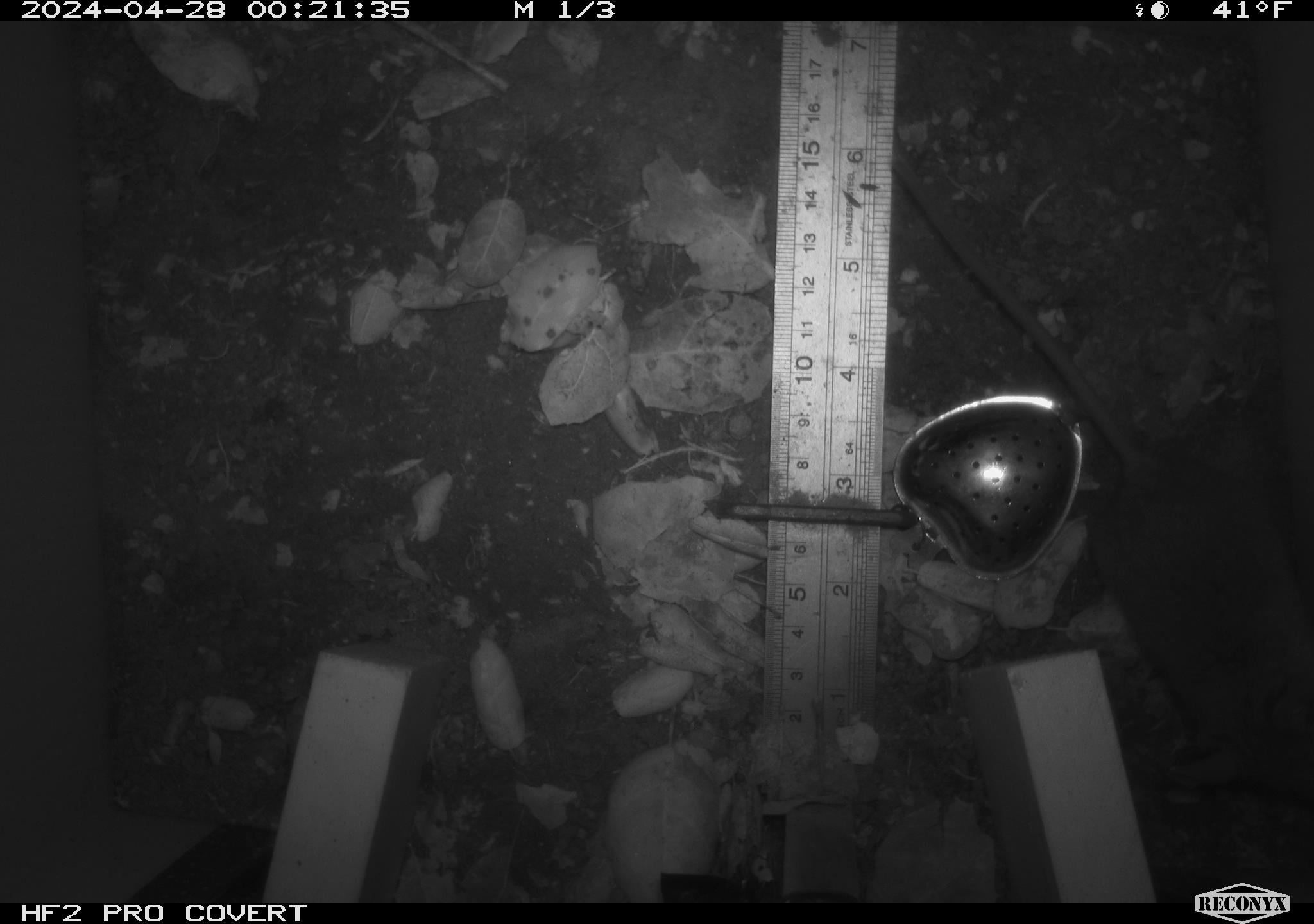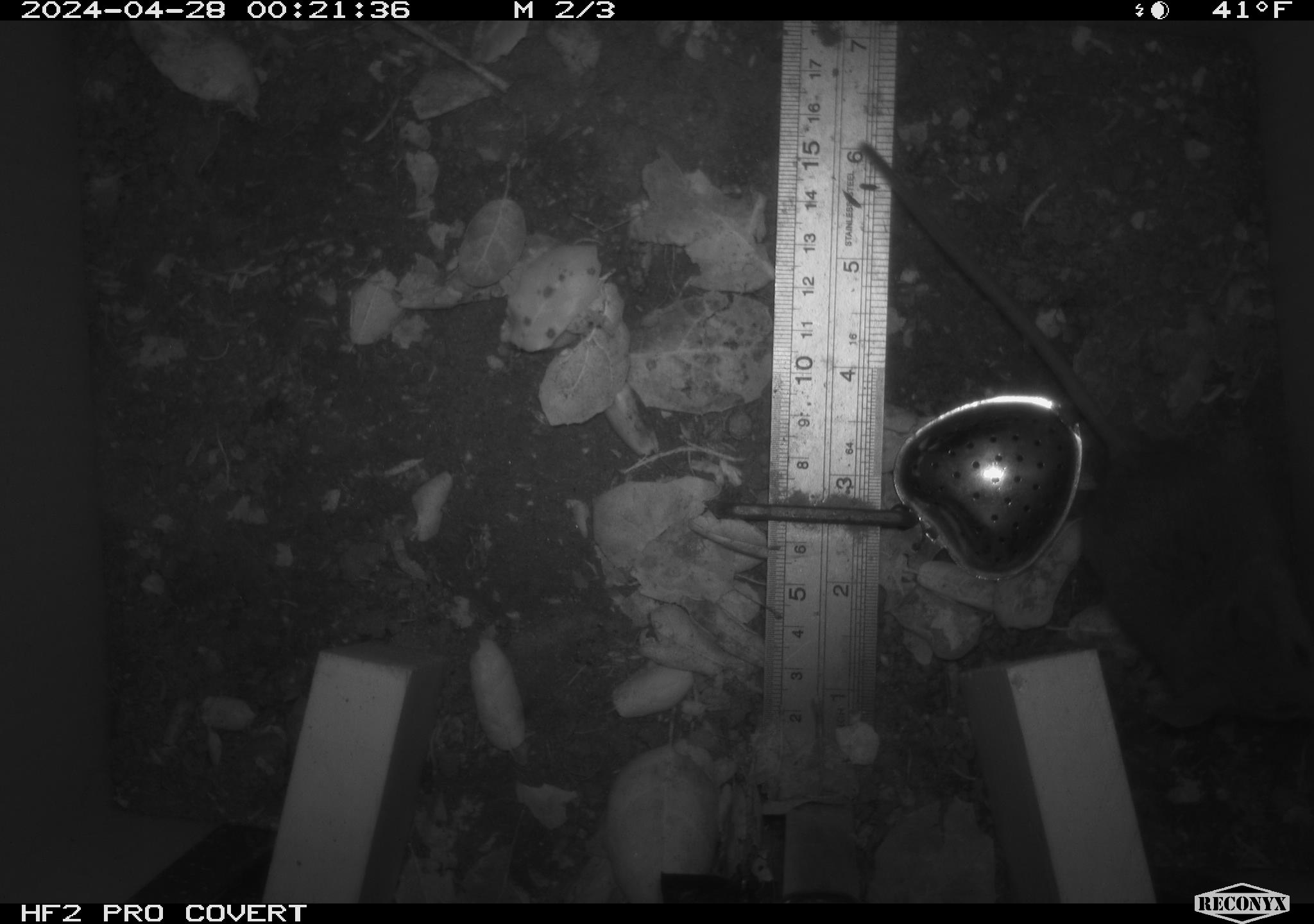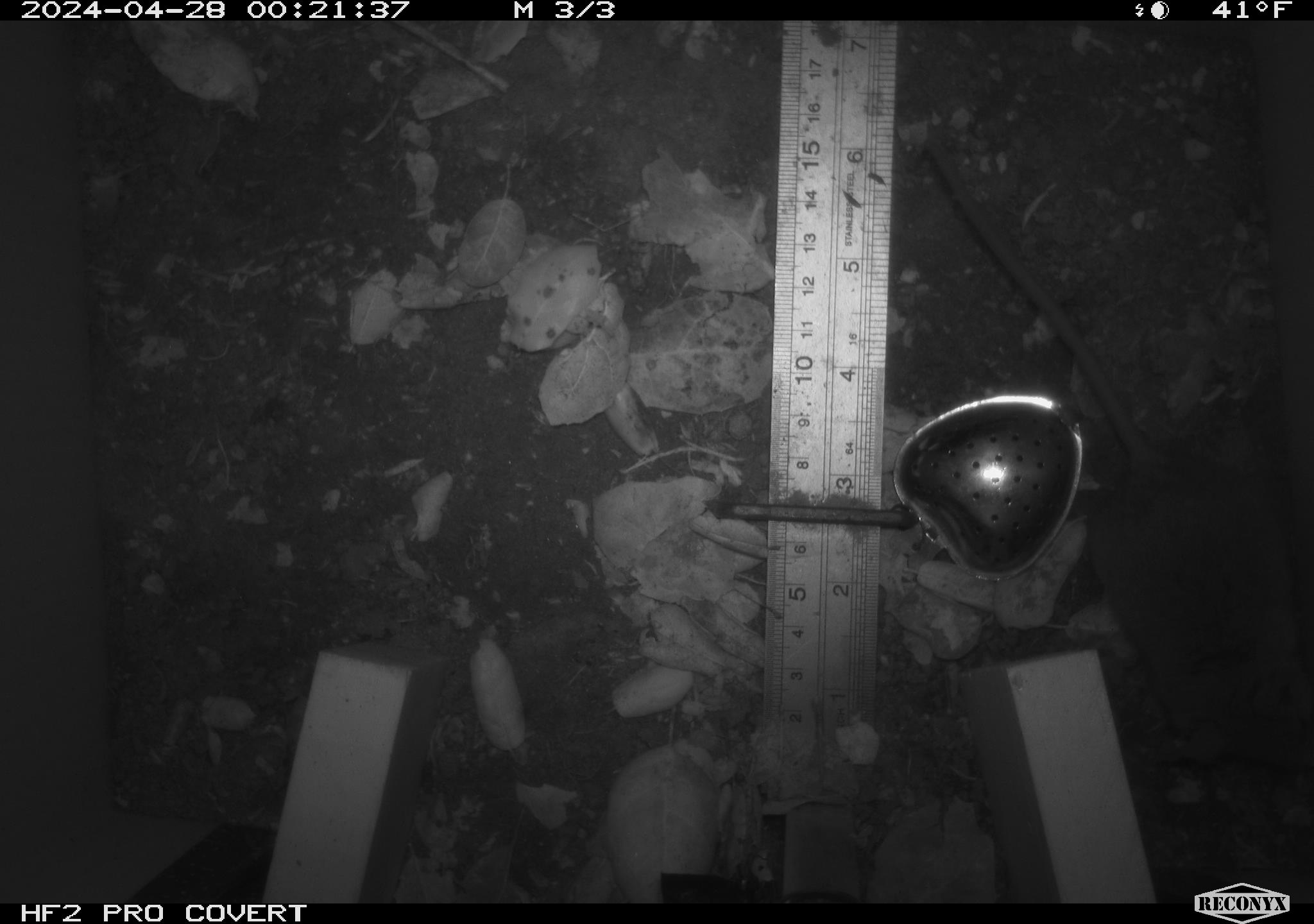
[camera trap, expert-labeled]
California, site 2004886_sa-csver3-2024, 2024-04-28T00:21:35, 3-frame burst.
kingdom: Animalia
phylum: Chordata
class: Mammalia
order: Rodentia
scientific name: Rodentia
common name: rodent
Rodent (Rodentia).